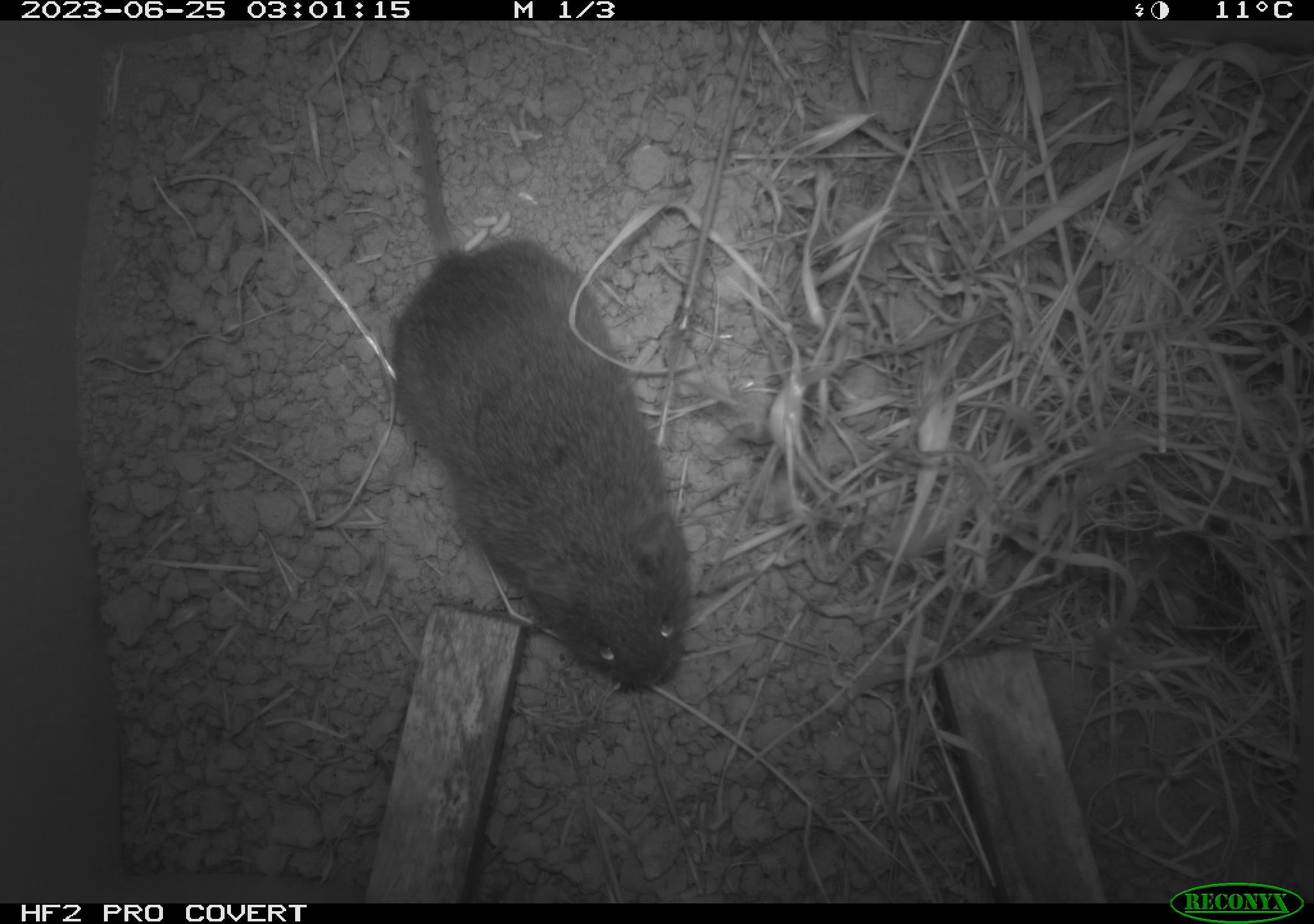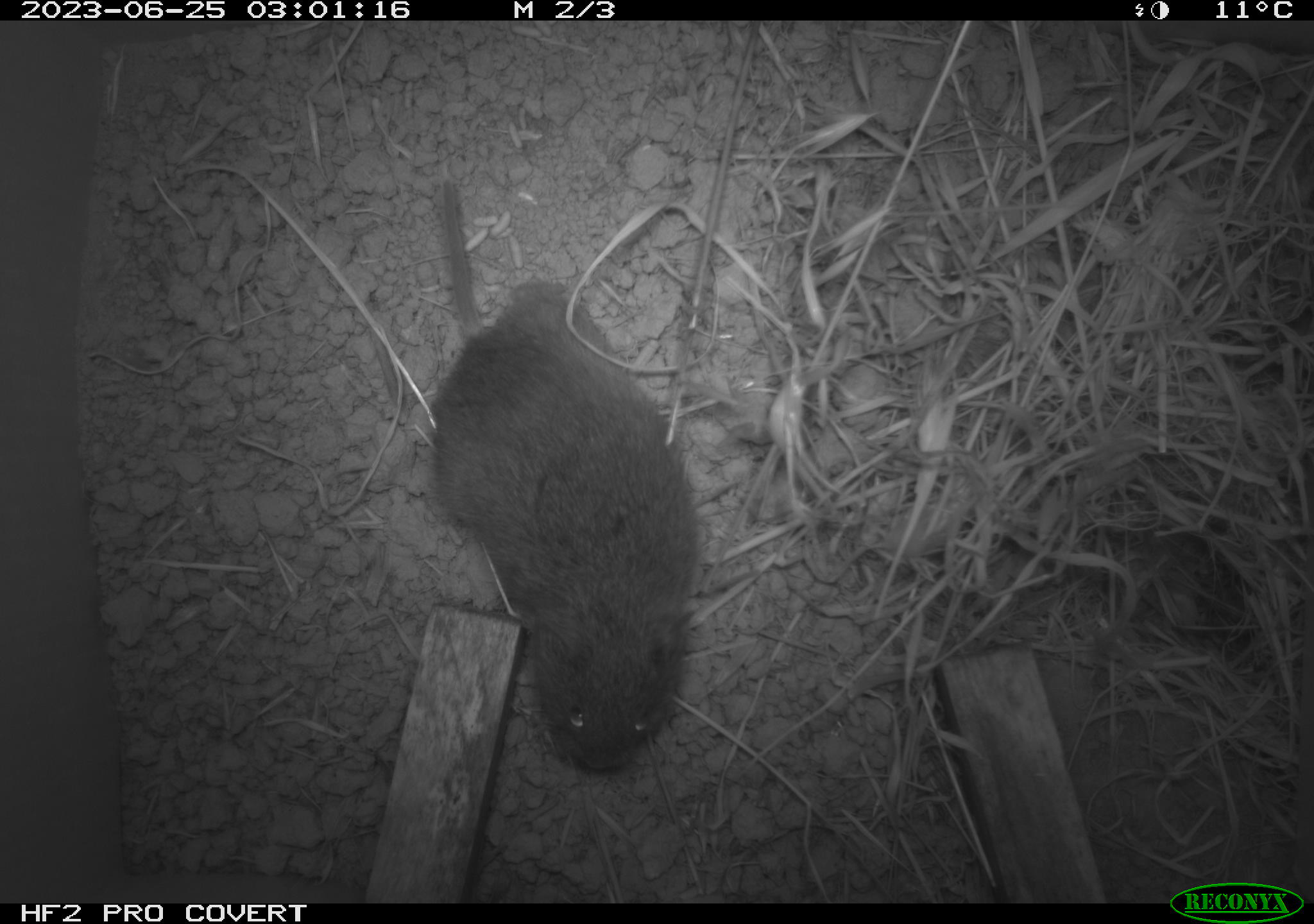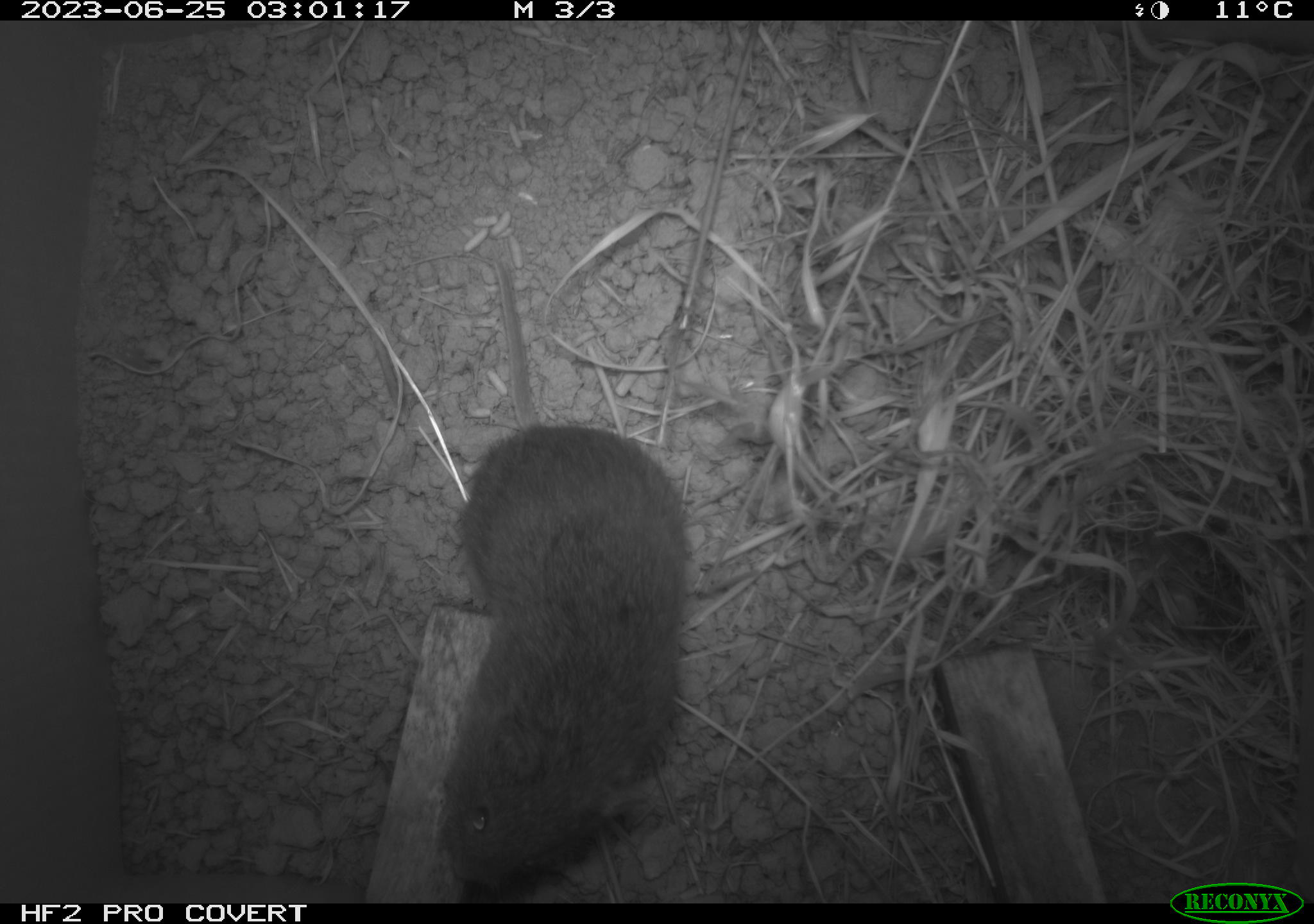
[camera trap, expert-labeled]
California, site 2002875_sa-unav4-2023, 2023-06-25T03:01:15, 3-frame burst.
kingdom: Animalia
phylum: Chordata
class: Mammalia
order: Rodentia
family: Cricetidae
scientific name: Arvicolinae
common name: voles, lemmings, and muskrats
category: arvicolinae subfamily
Arvicolinae subfamily (voles, lemmings, and muskrats) (Arvicolinae).